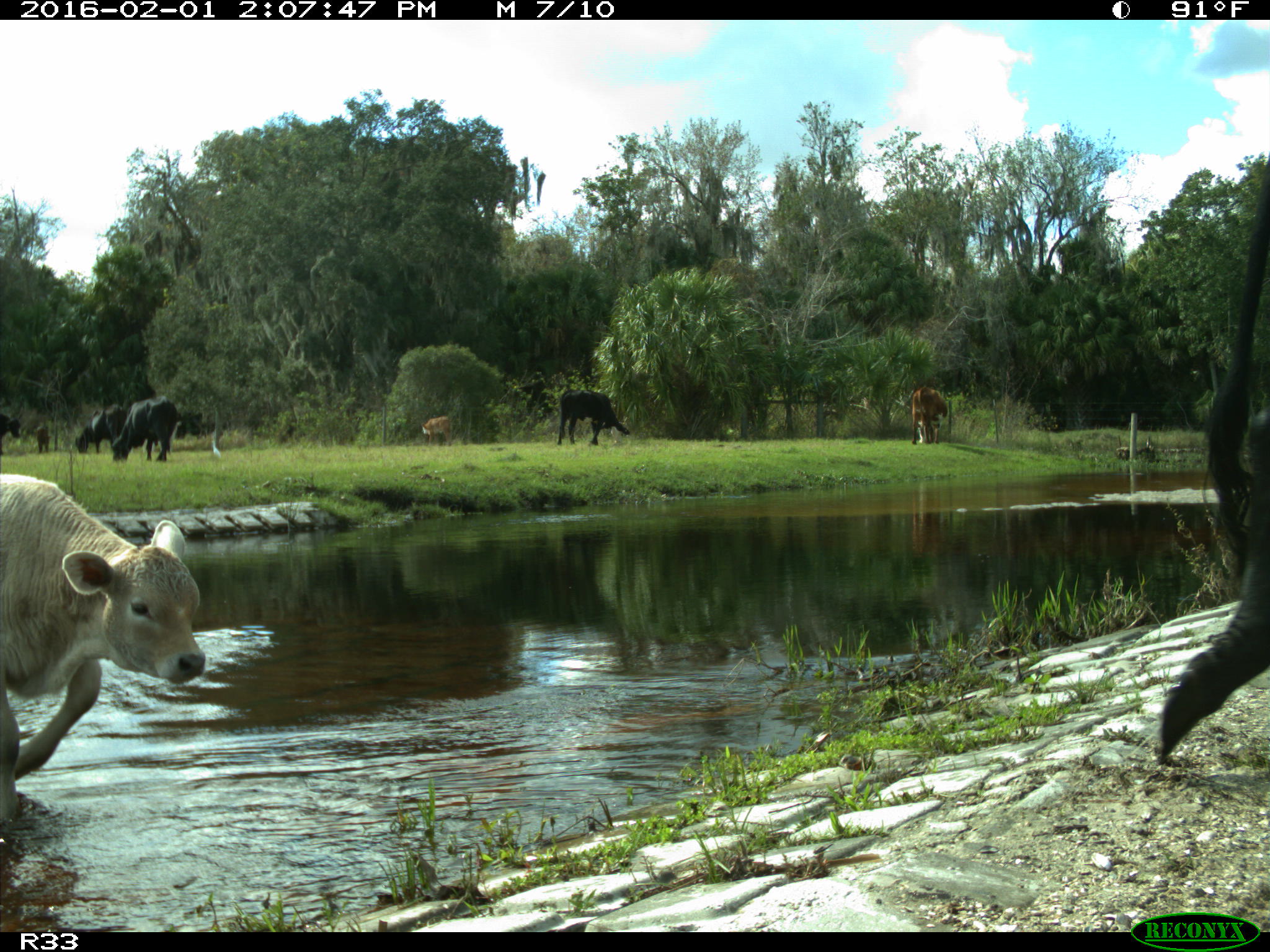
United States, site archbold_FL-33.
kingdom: Animalia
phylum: Chordata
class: Mammalia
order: Artiodactyla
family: Bovidae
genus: Bos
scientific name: Bos taurus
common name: domestic cow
Bos taurus (domestic cow).